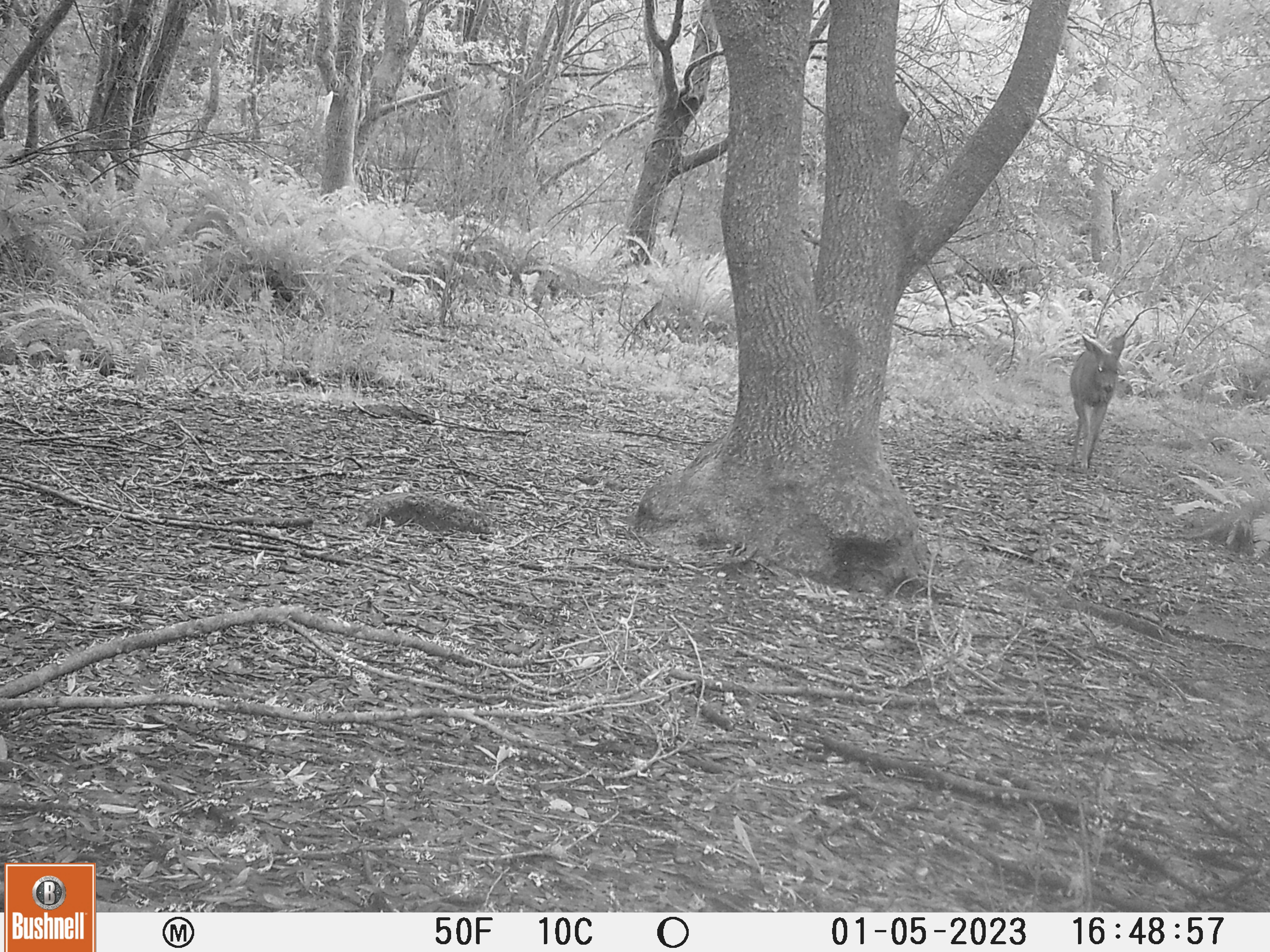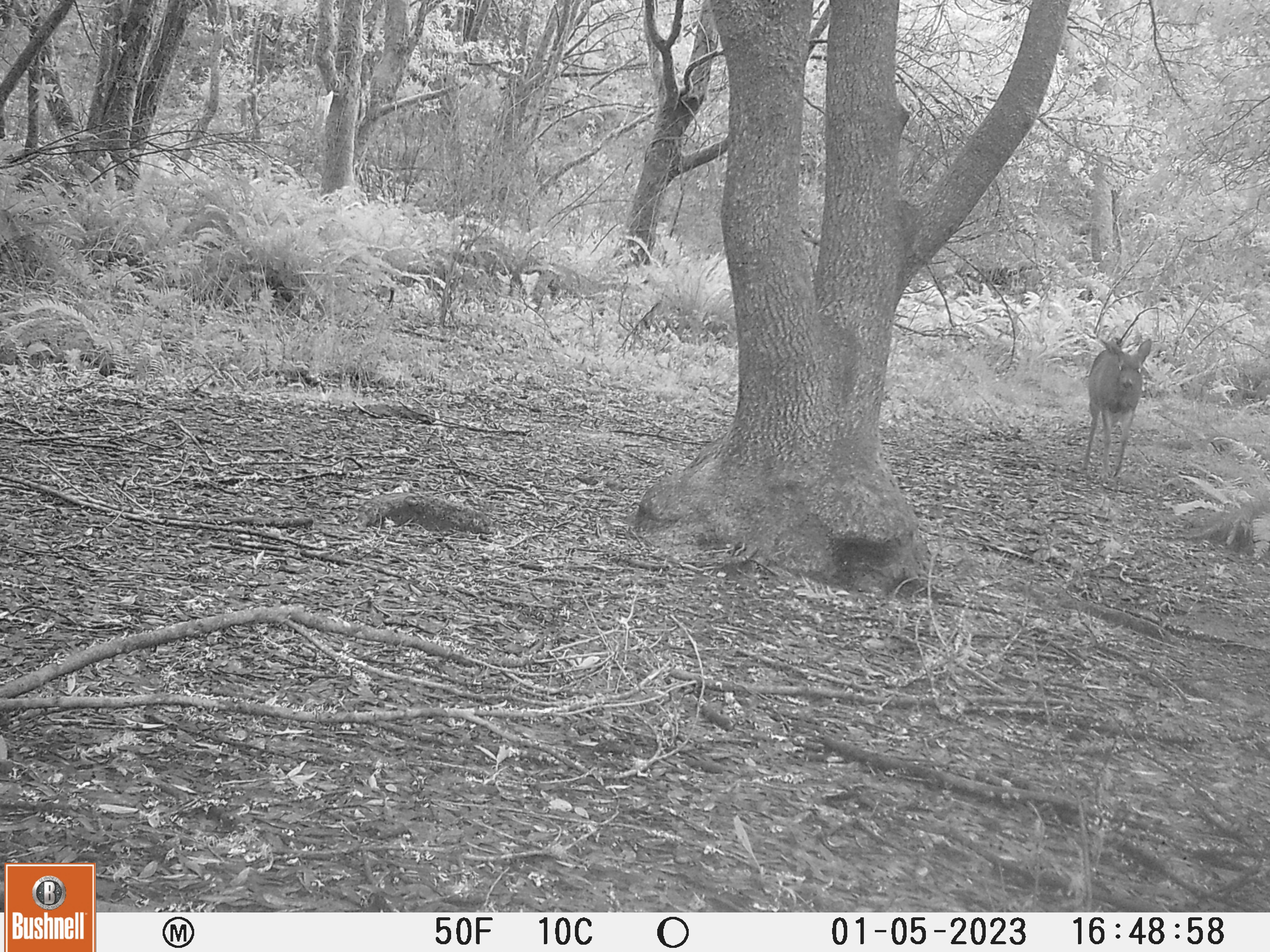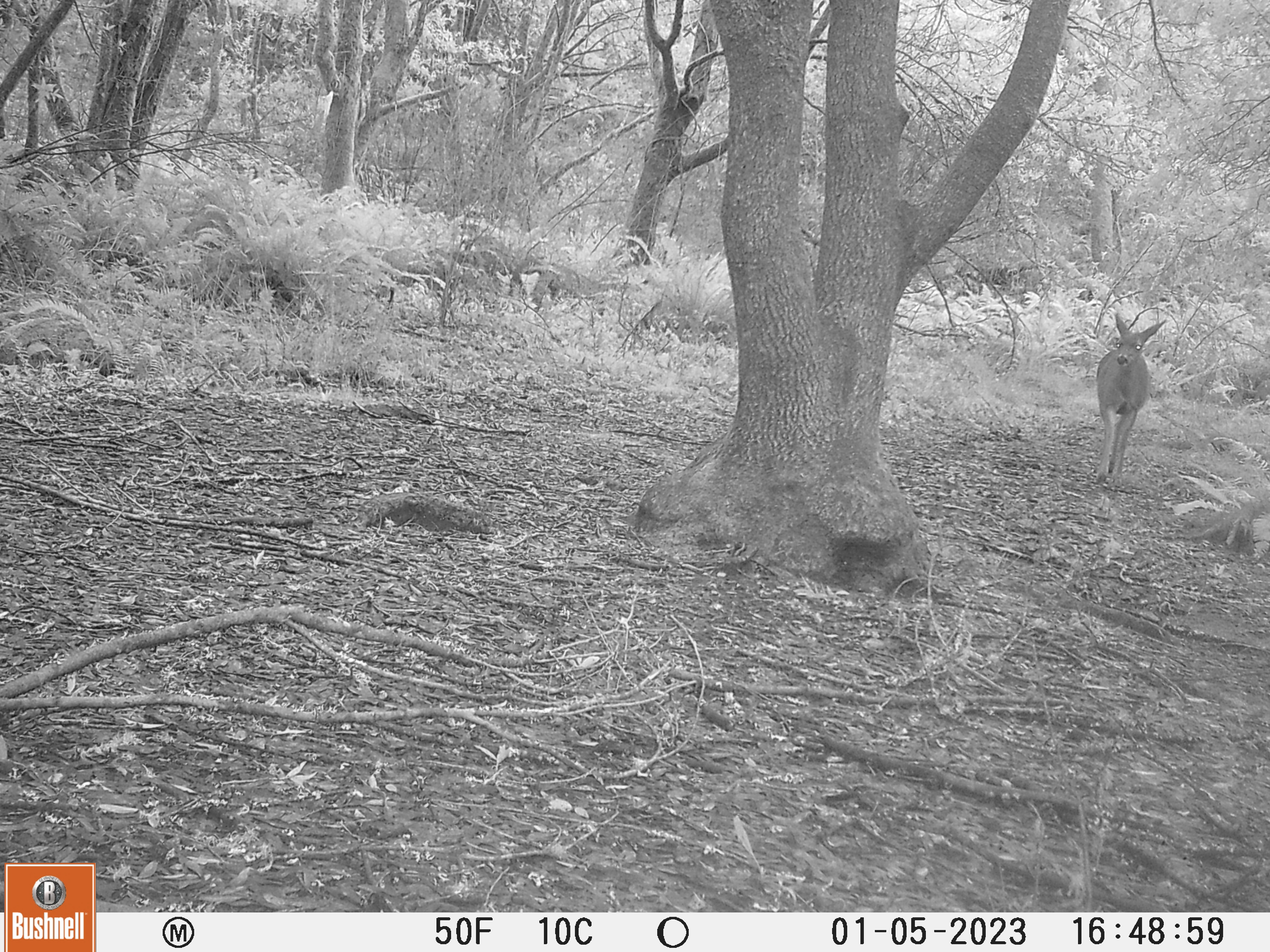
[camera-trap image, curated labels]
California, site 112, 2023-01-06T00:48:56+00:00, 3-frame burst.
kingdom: Animalia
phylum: Chordata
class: Mammalia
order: Artiodactyla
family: Cervidae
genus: Odocoileus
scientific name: Odocoileus hemionus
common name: mule deer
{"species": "mule deer (Odocoileus hemionus)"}